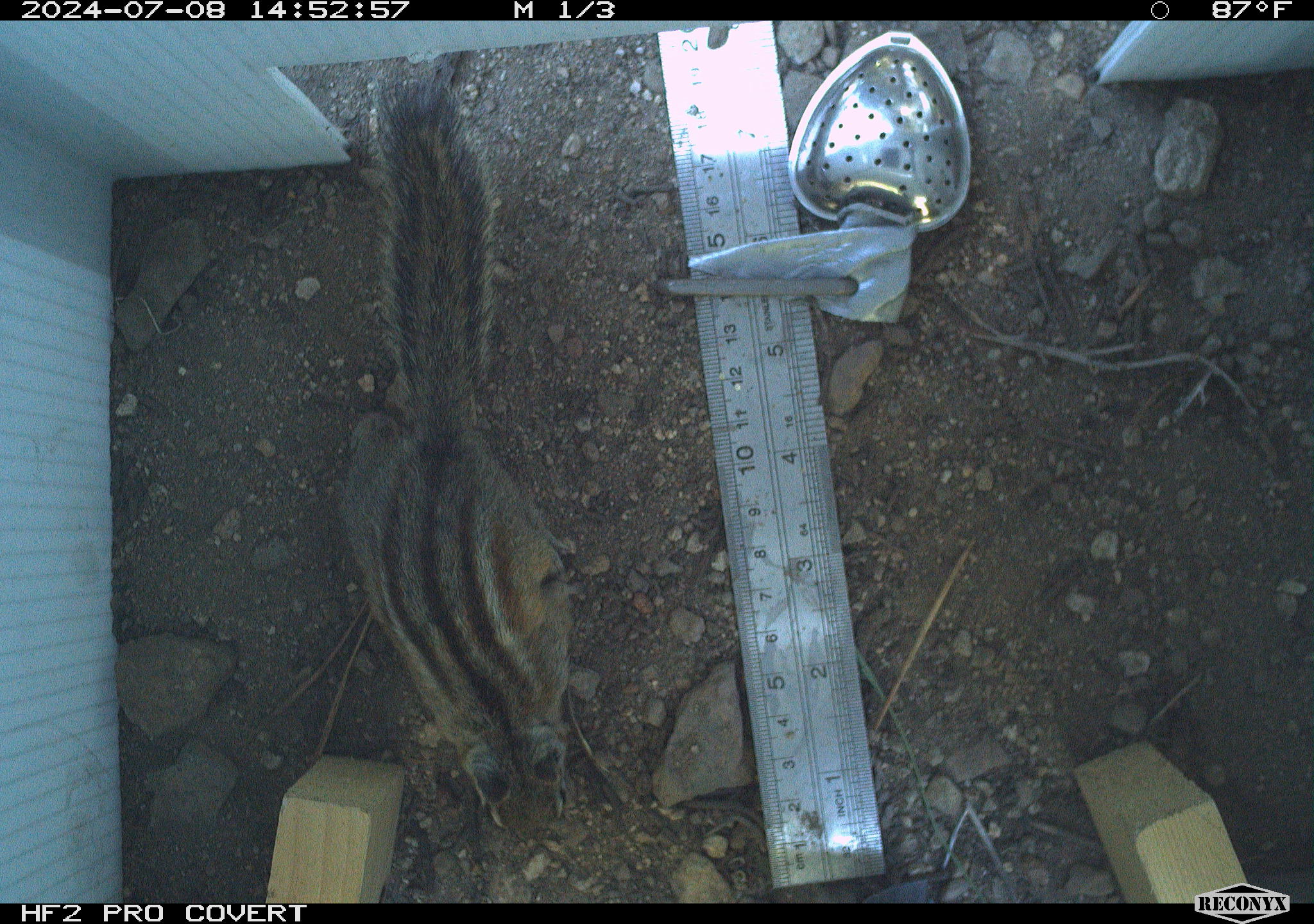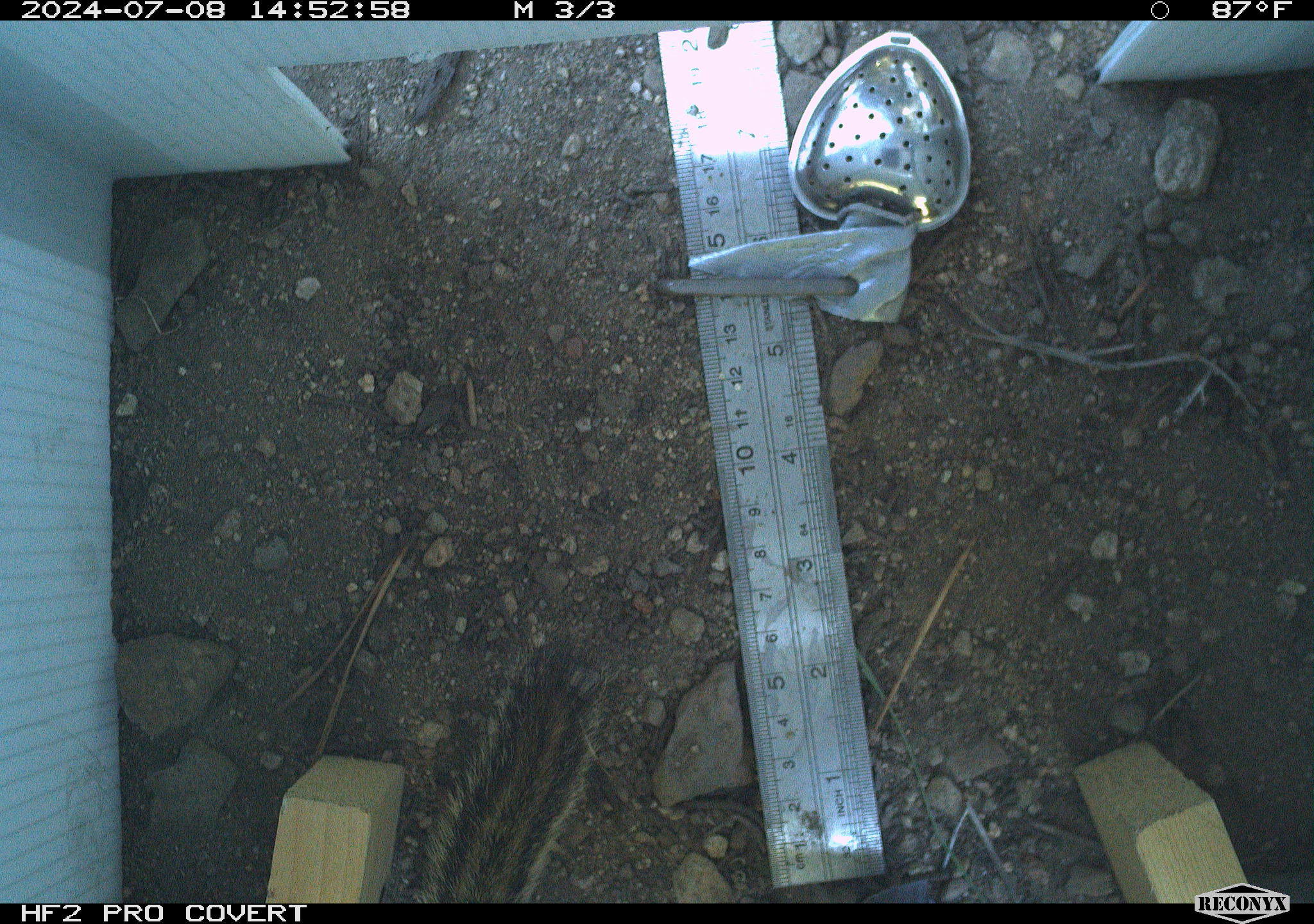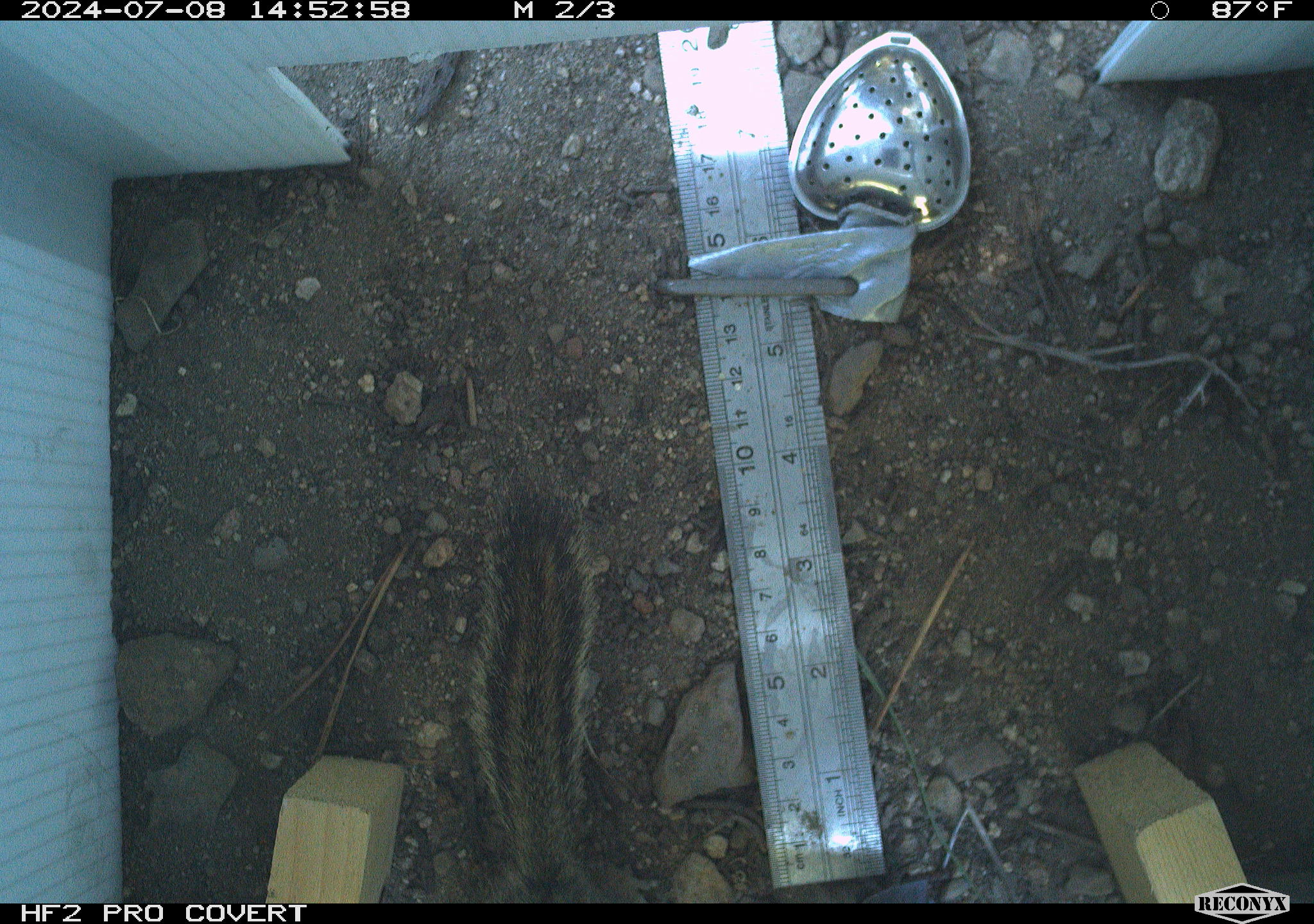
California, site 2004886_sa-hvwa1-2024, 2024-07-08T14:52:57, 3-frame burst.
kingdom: Animalia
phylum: Chordata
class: Mammalia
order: Rodentia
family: Sciuridae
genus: Neotamias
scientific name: Neotamias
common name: western chipmunks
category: neotamias species